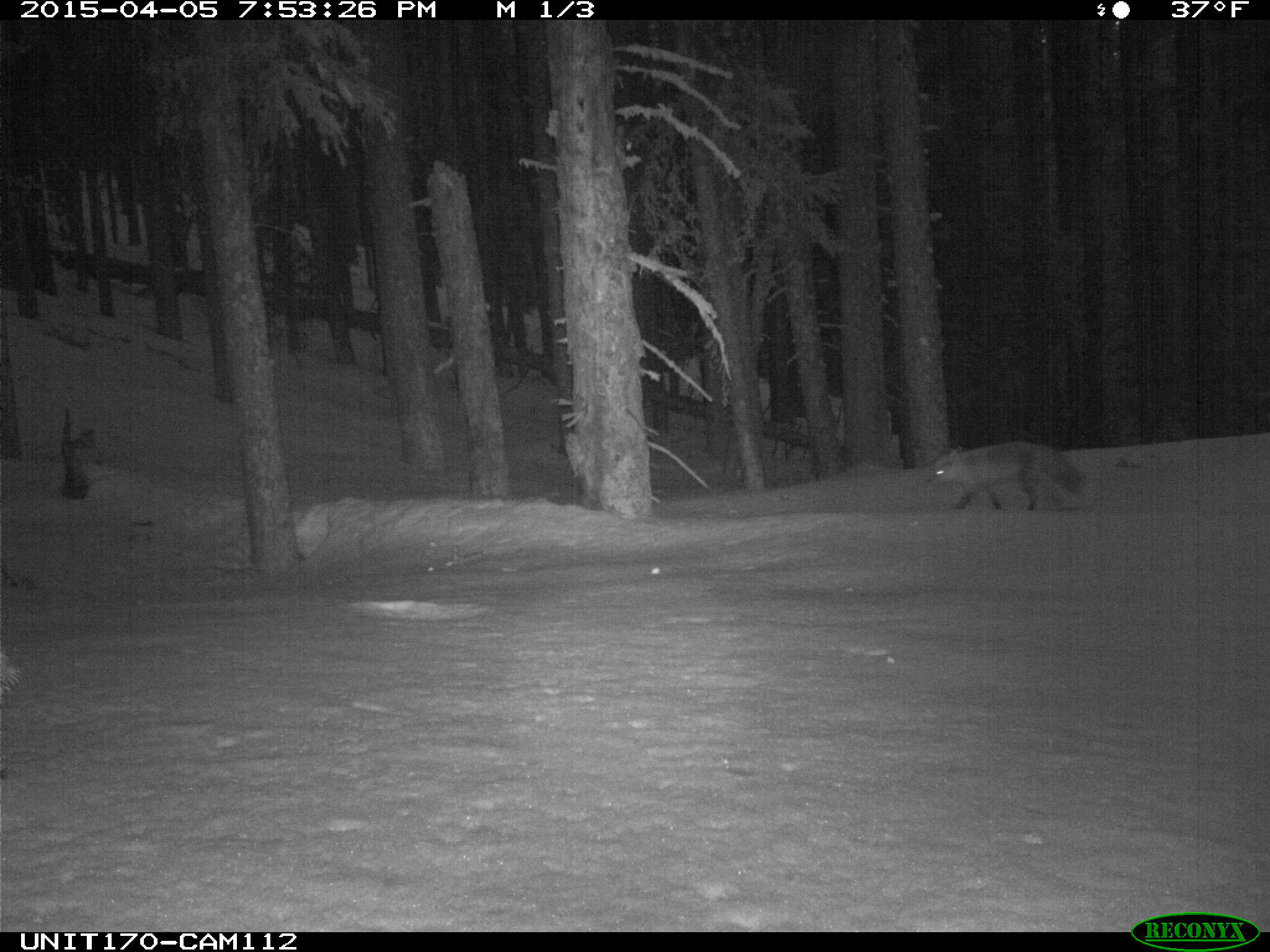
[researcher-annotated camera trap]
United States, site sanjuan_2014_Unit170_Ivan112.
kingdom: Animalia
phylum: Chordata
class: Mammalia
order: Carnivora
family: Canidae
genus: Vulpes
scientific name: Vulpes vulpes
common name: red fox